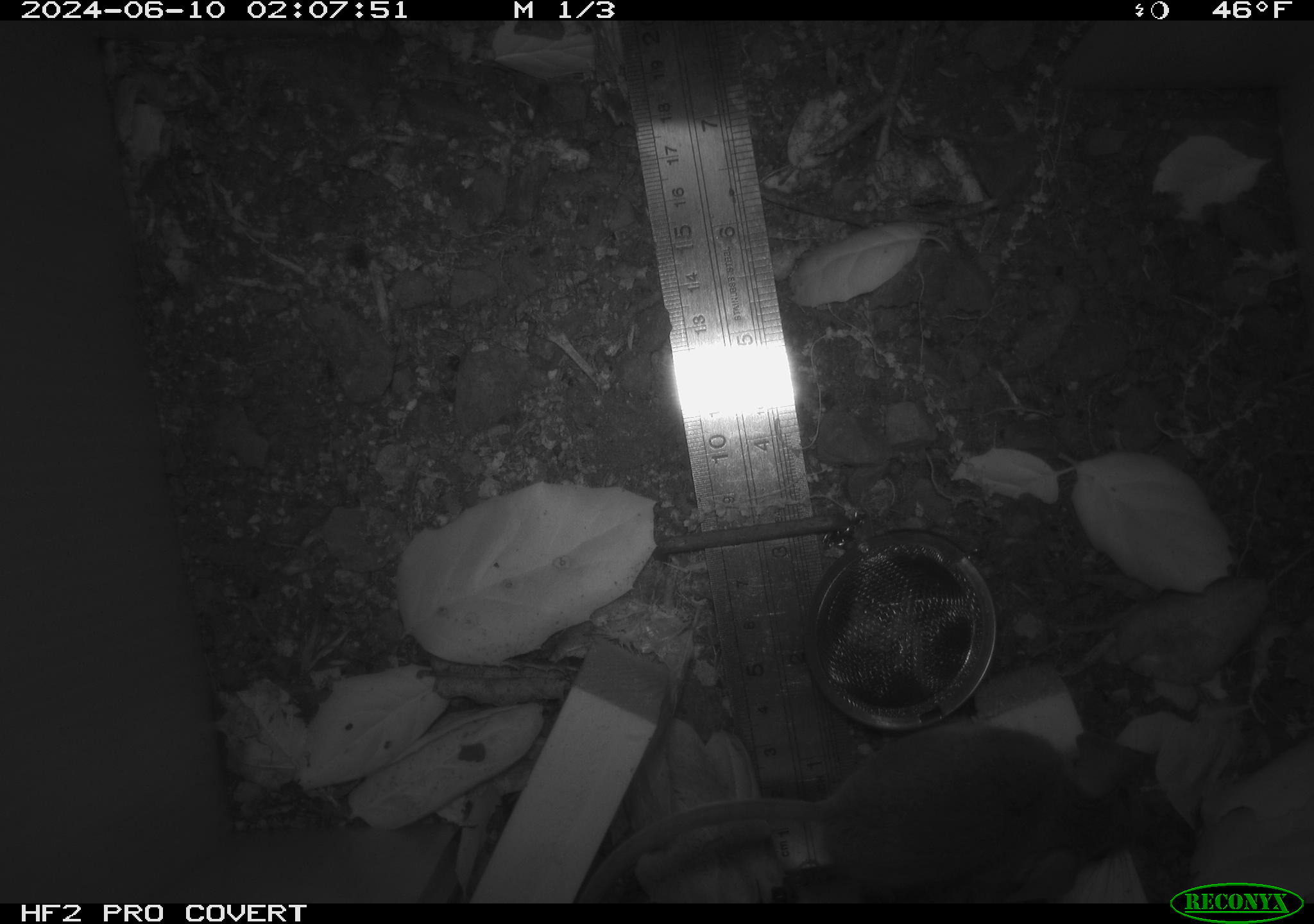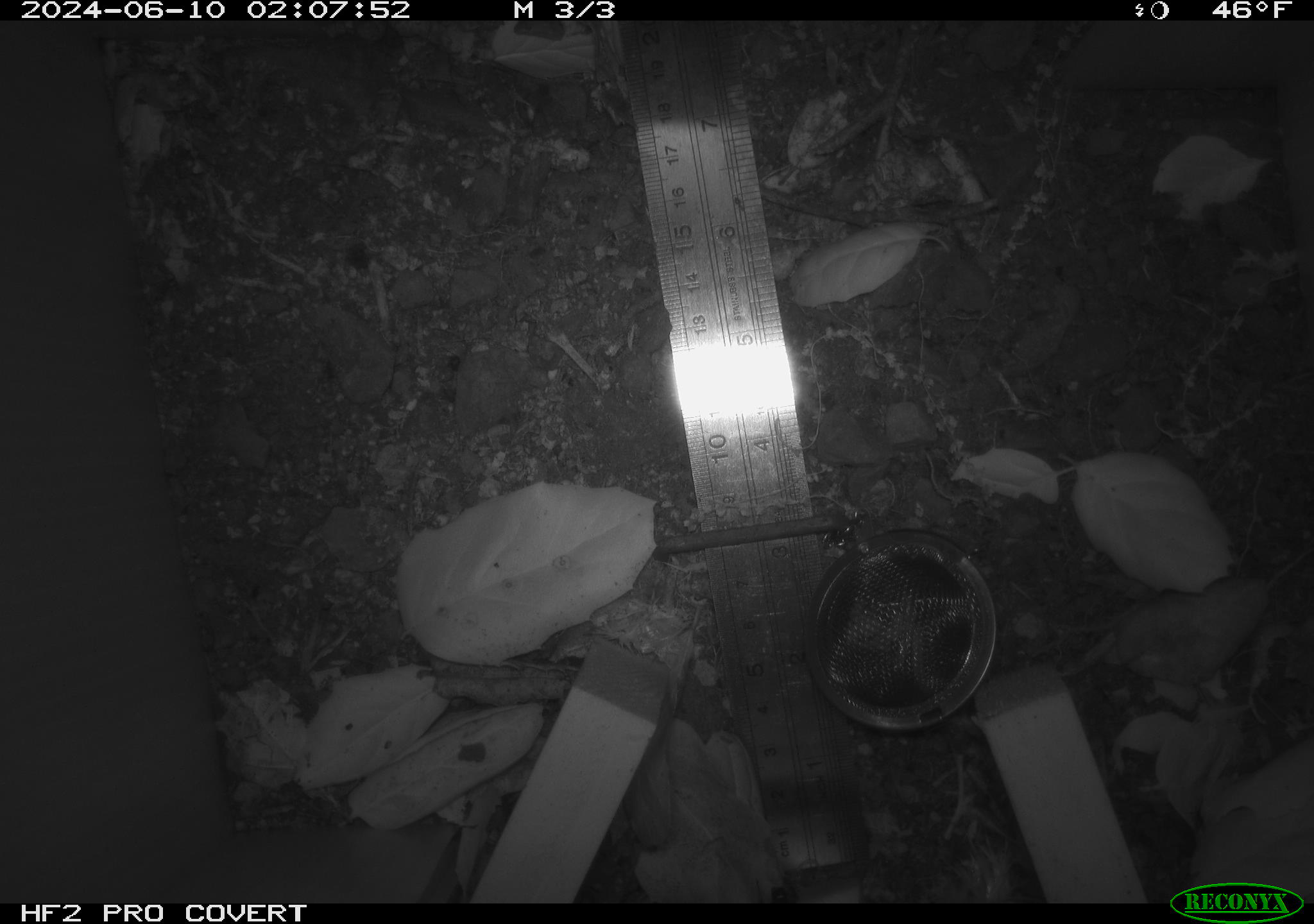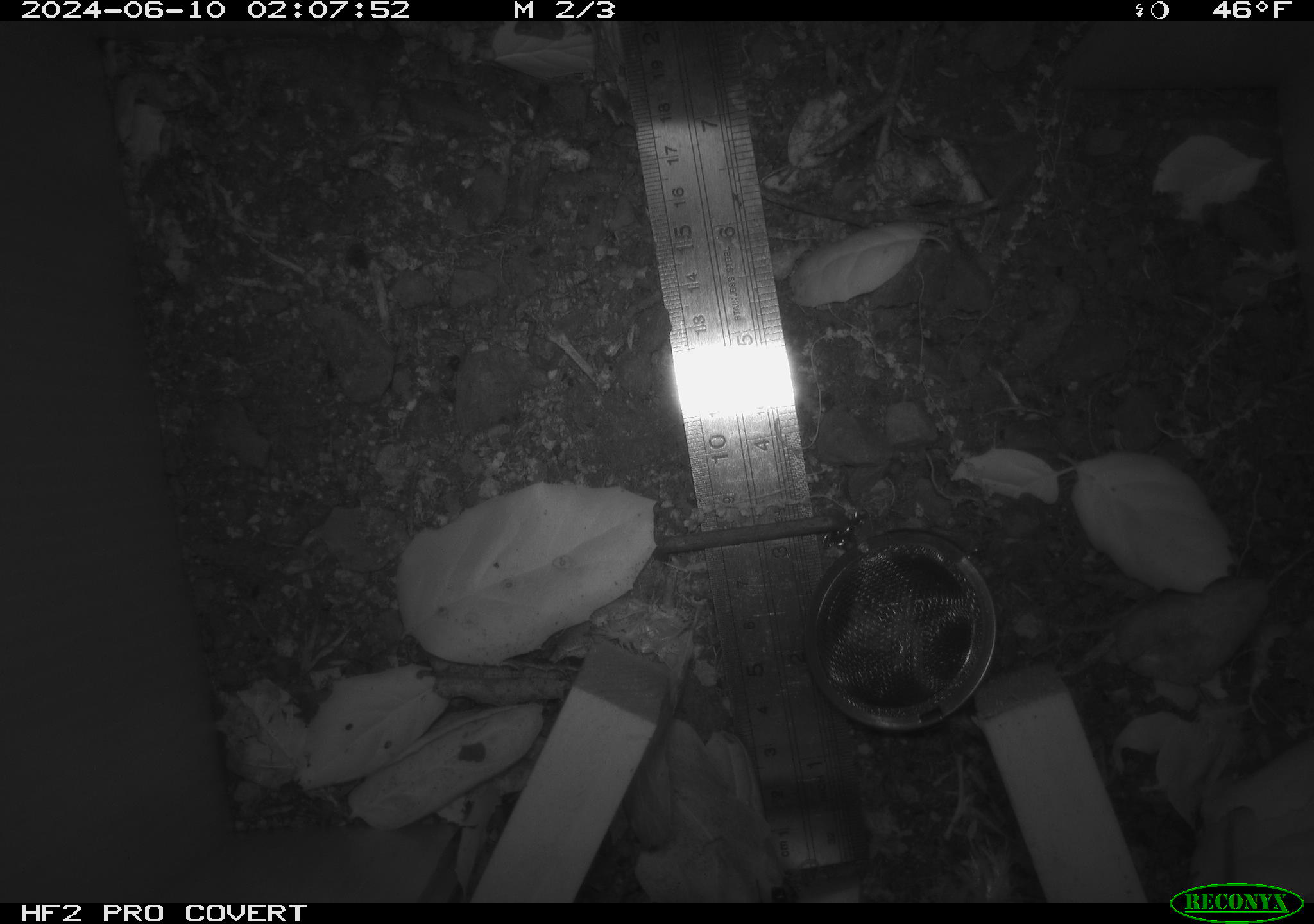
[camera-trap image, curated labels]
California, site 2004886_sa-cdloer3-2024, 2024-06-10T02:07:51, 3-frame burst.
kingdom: Animalia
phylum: Chordata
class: Mammalia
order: Rodentia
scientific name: Rodentia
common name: rodent